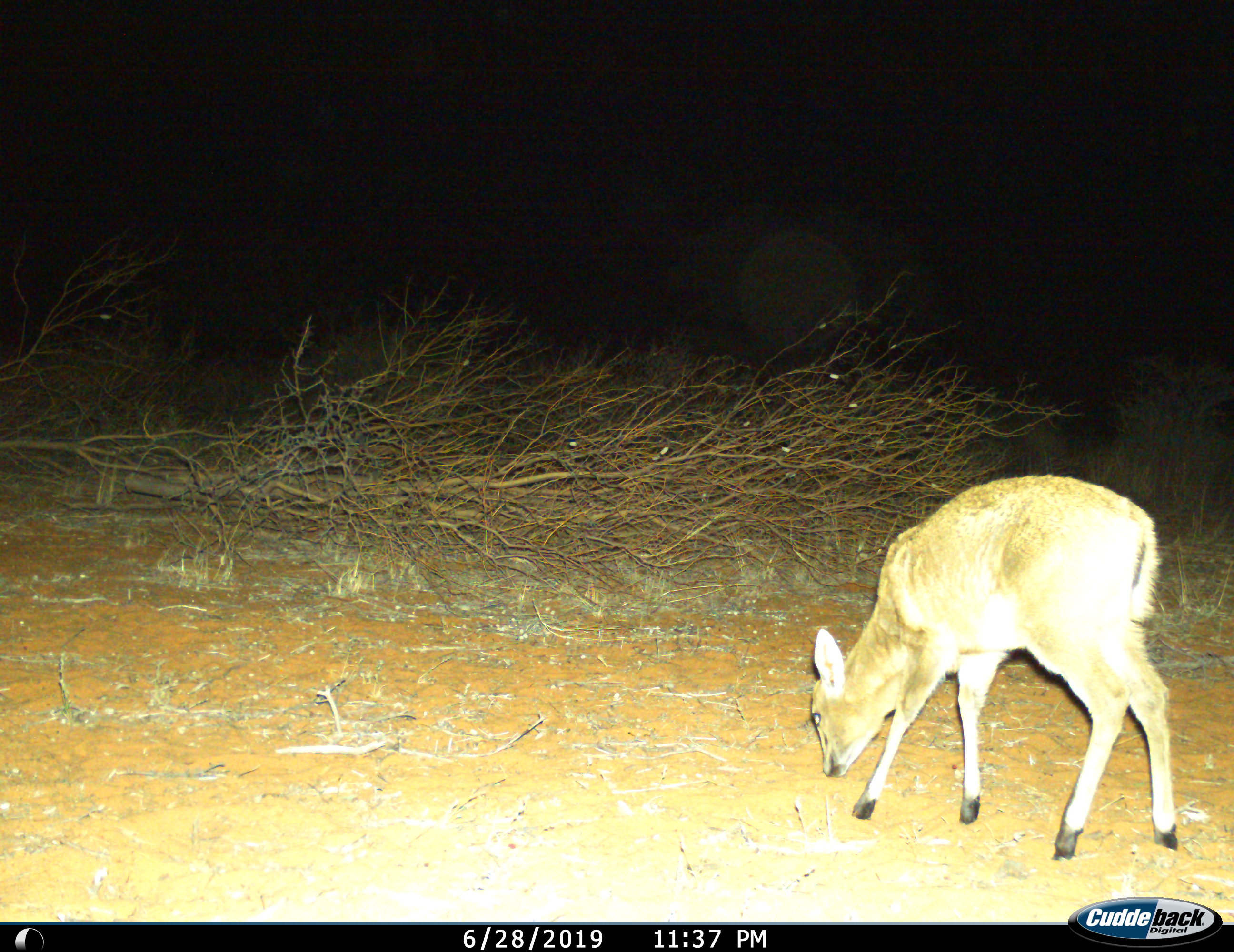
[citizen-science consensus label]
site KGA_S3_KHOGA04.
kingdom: Animalia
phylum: Chordata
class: Mammalia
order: Artiodactyla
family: Bovidae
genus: Sylvicapra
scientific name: Sylvicapra grimmia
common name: common duiker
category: duikercommongrey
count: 1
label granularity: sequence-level